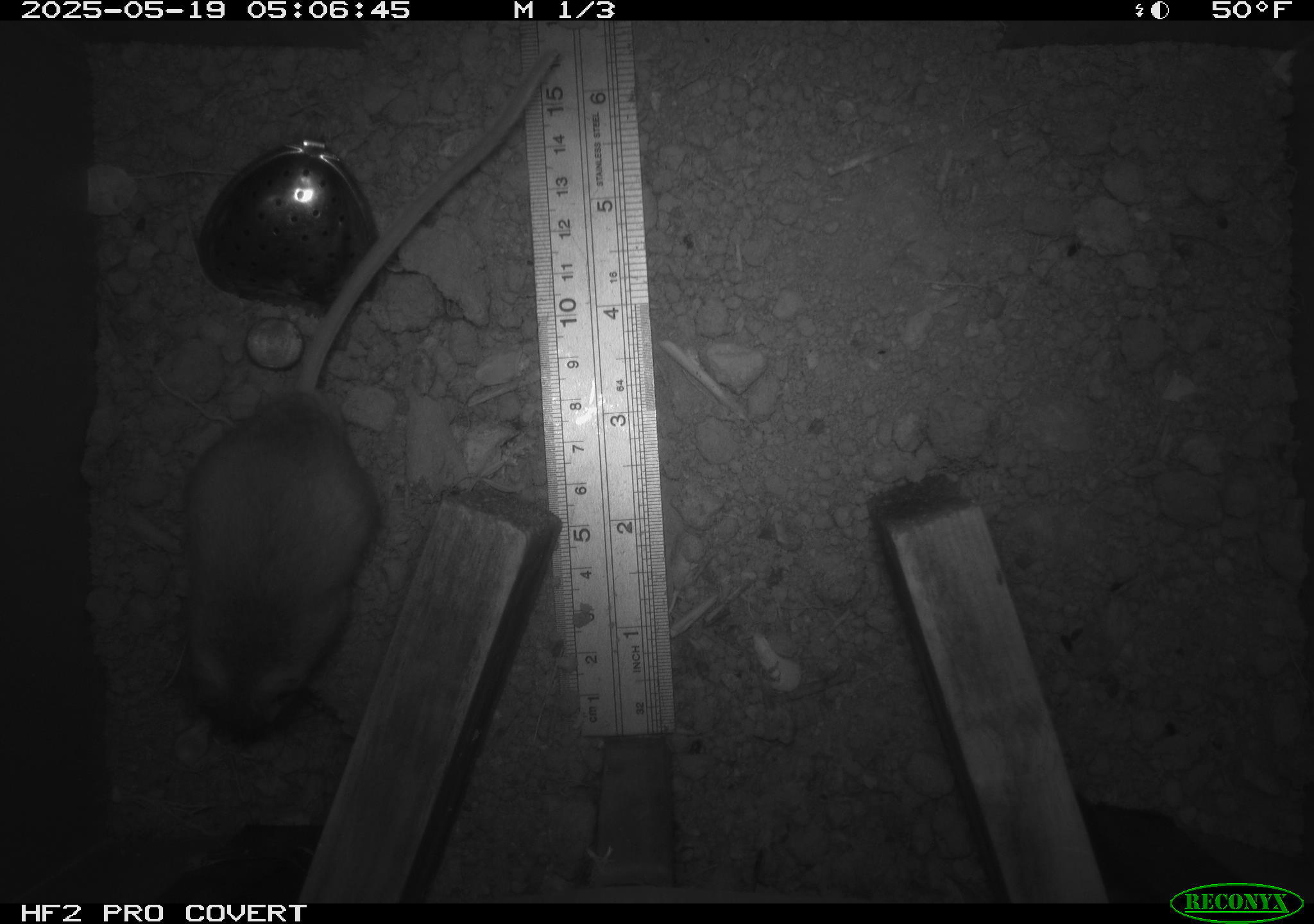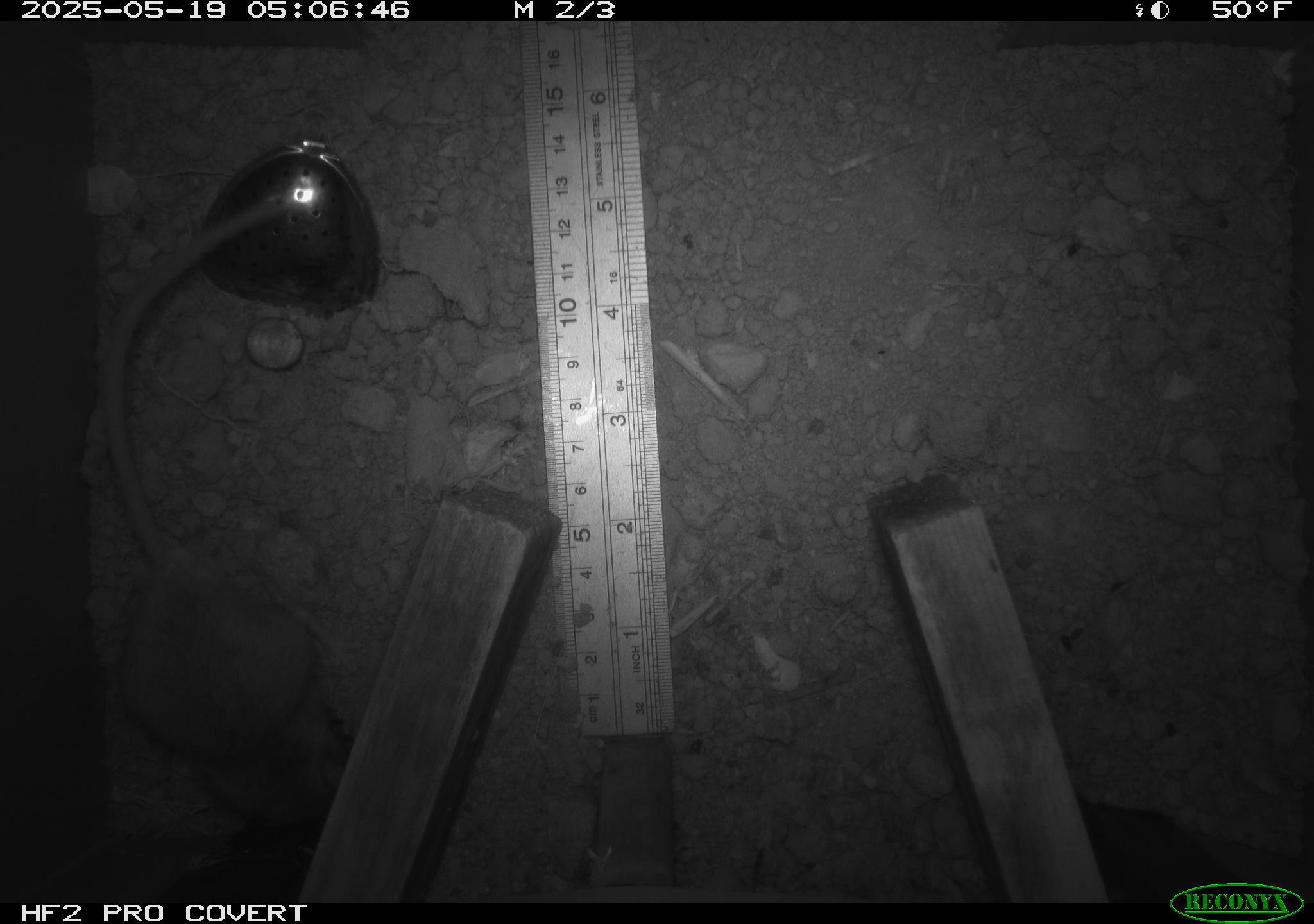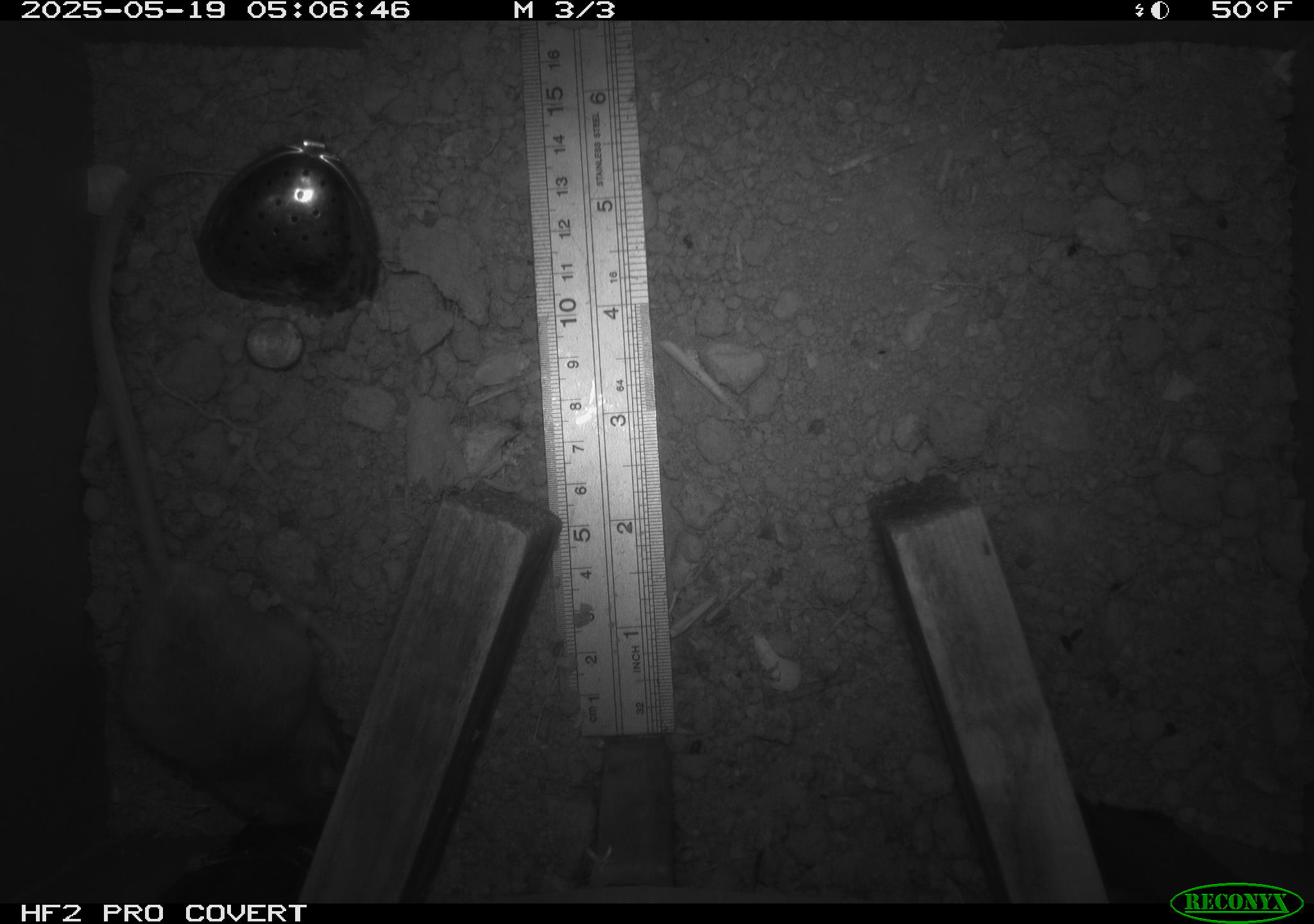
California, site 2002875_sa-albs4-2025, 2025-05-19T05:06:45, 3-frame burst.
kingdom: Animalia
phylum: Chordata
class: Mammalia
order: Rodentia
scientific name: Rodentia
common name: mouse species